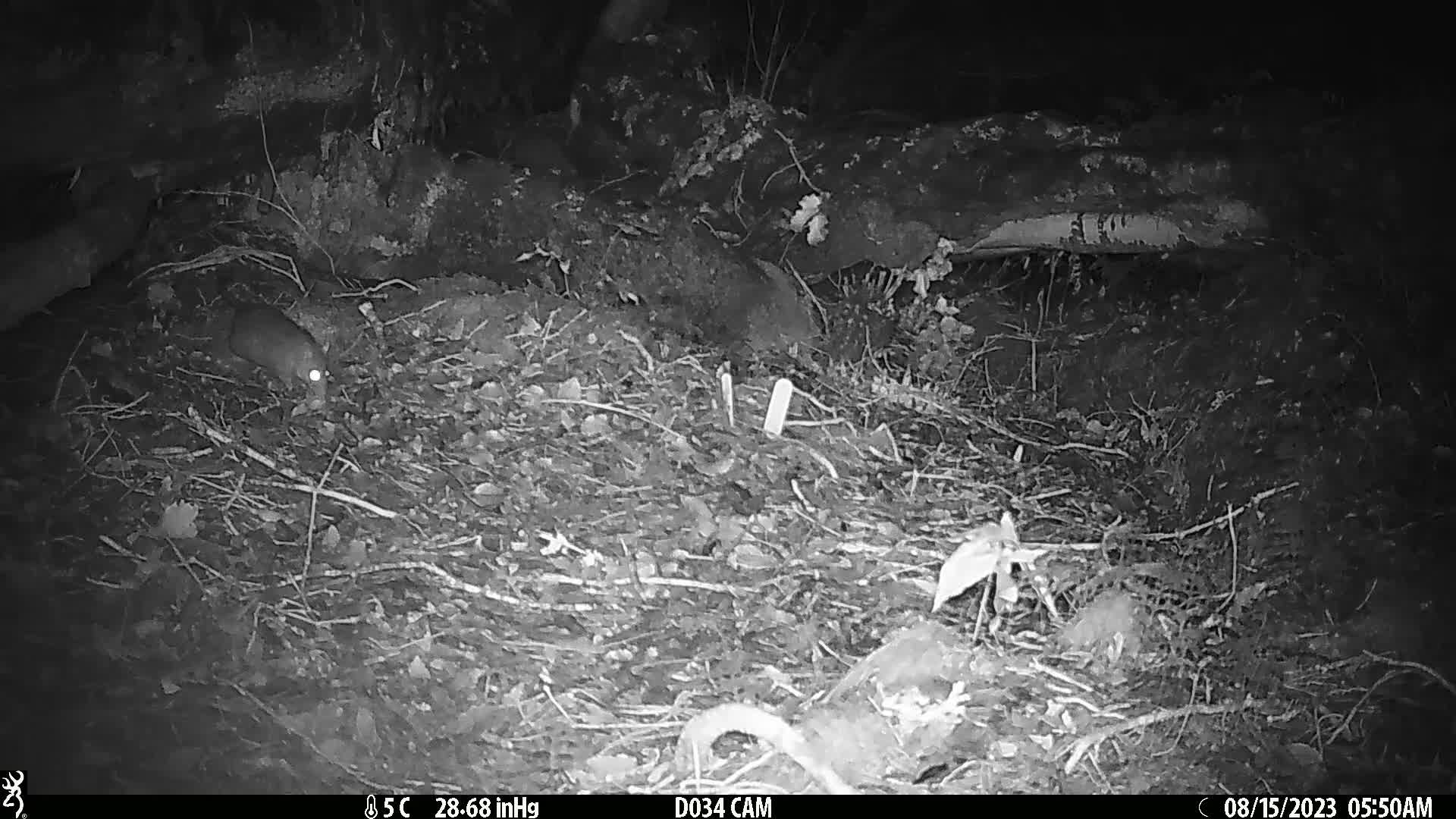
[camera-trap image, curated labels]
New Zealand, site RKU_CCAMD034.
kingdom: Animalia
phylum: Chordata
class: Mammalia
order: Rodentia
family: Muridae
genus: Rattus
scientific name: Rattus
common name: rat